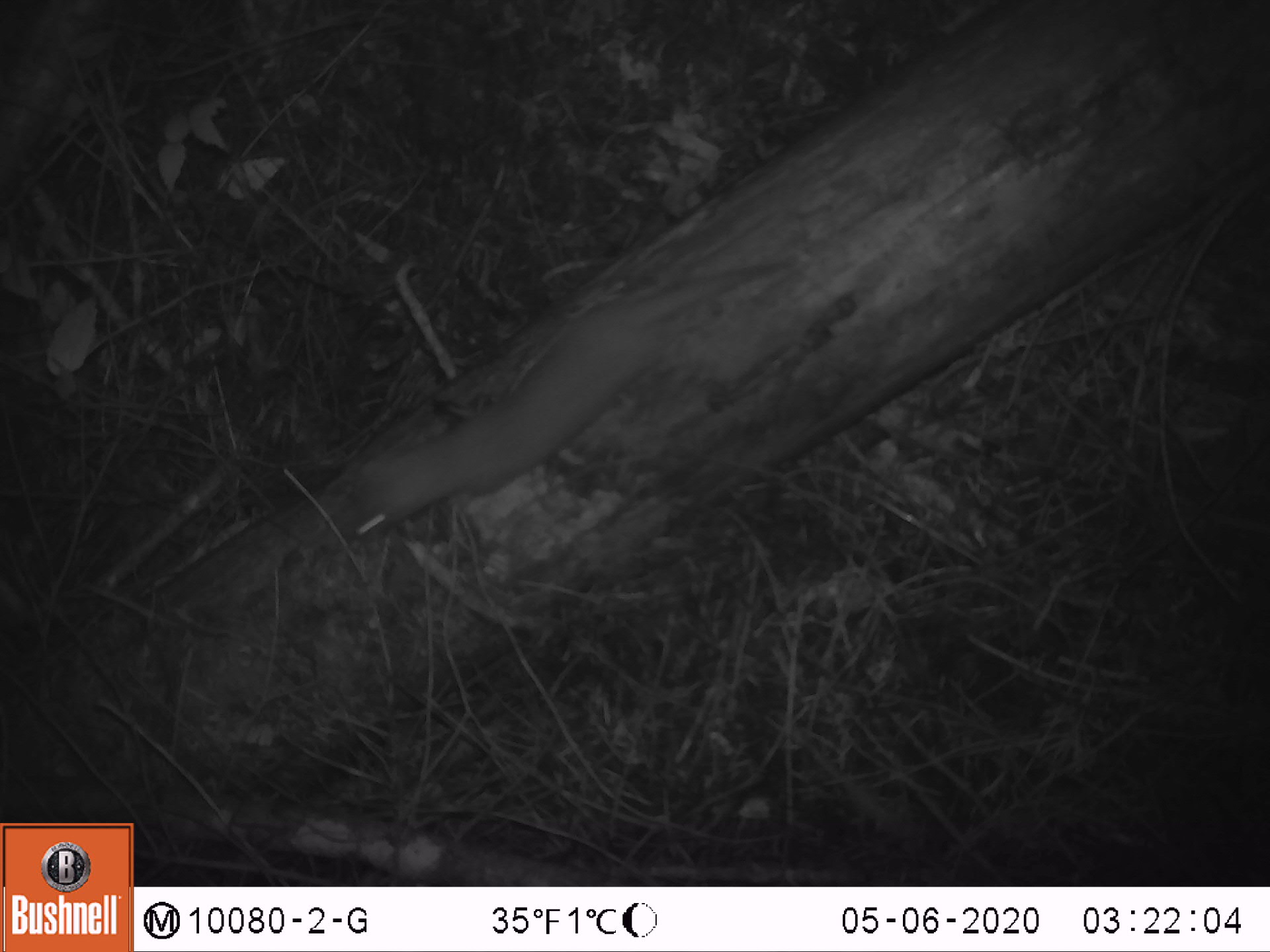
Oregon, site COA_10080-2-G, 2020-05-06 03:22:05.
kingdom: Animalia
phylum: Chordata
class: Mammalia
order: Carnivora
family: Mustelidae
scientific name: Mustelidae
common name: weasel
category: weasel family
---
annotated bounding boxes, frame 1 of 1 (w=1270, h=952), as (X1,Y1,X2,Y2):
weasel family: (341,262,783,539)